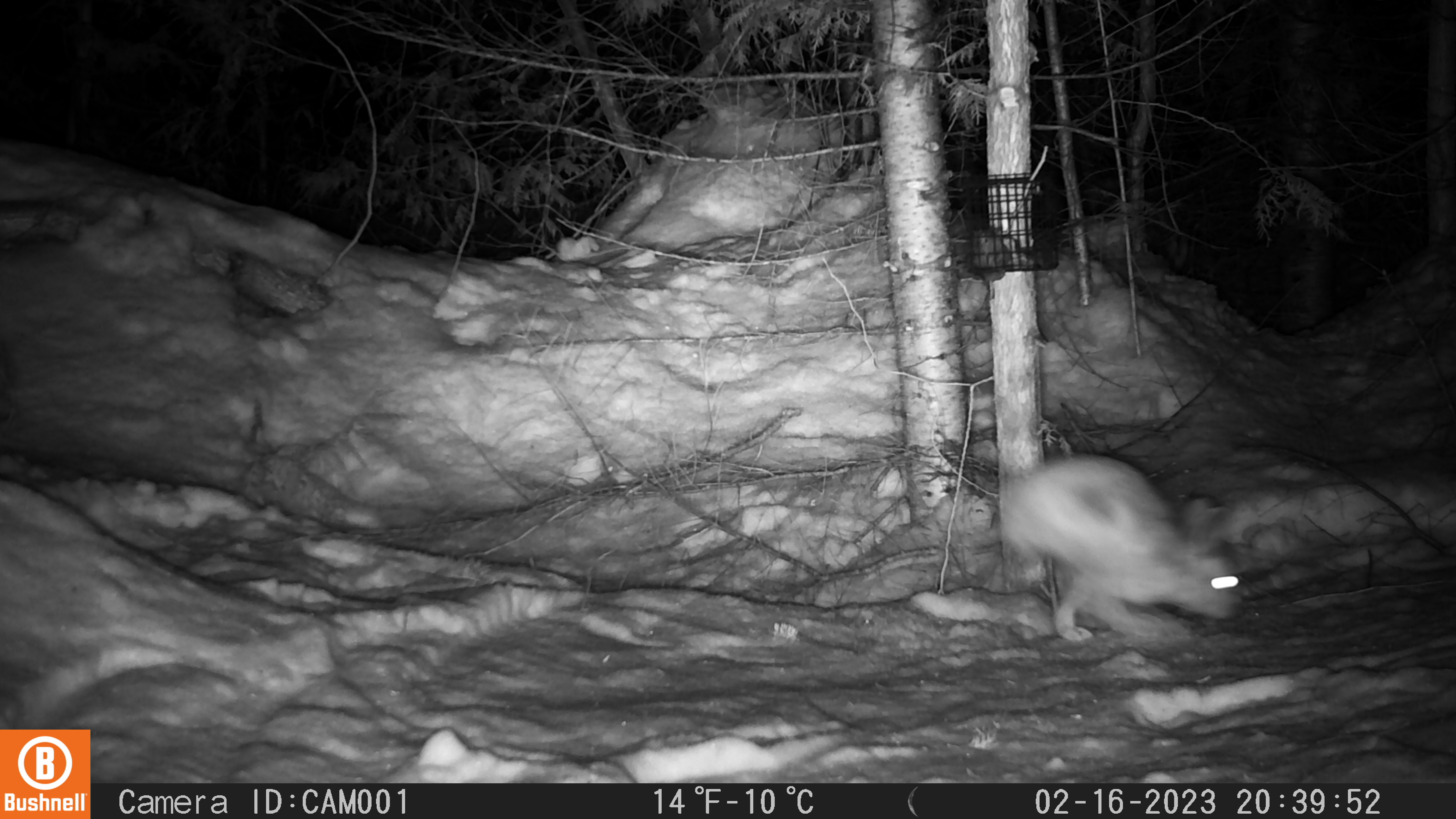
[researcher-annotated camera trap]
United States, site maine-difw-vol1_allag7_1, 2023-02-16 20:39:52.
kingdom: Animalia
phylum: Chordata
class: Mammalia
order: Lagomorpha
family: Leporidae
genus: Lepus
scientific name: Lepus americanus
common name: snowshoe hare